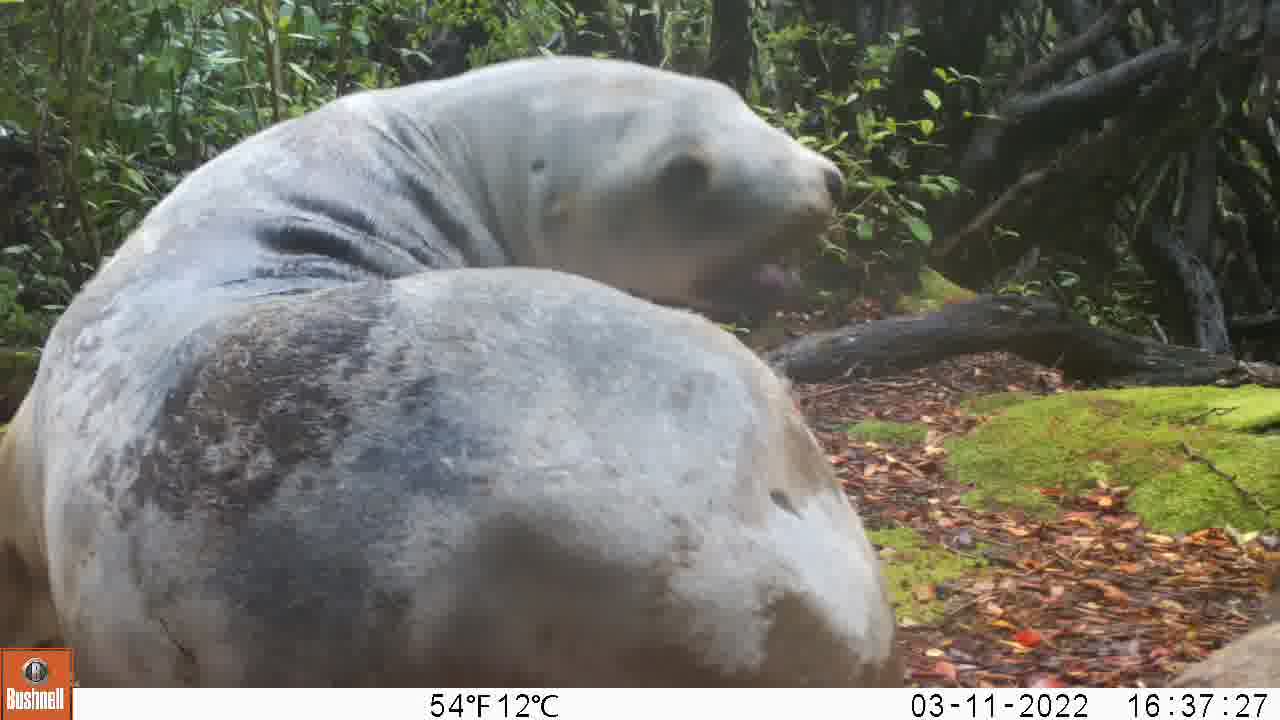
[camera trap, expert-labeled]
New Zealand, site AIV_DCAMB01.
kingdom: Animalia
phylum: Chordata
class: Mammalia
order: Carnivora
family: Otariidae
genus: Phocarctos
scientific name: Phocarctos hookeri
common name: new zealand sea lion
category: sealion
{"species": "sealion (new zealand sea lion) (Phocarctos hookeri)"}